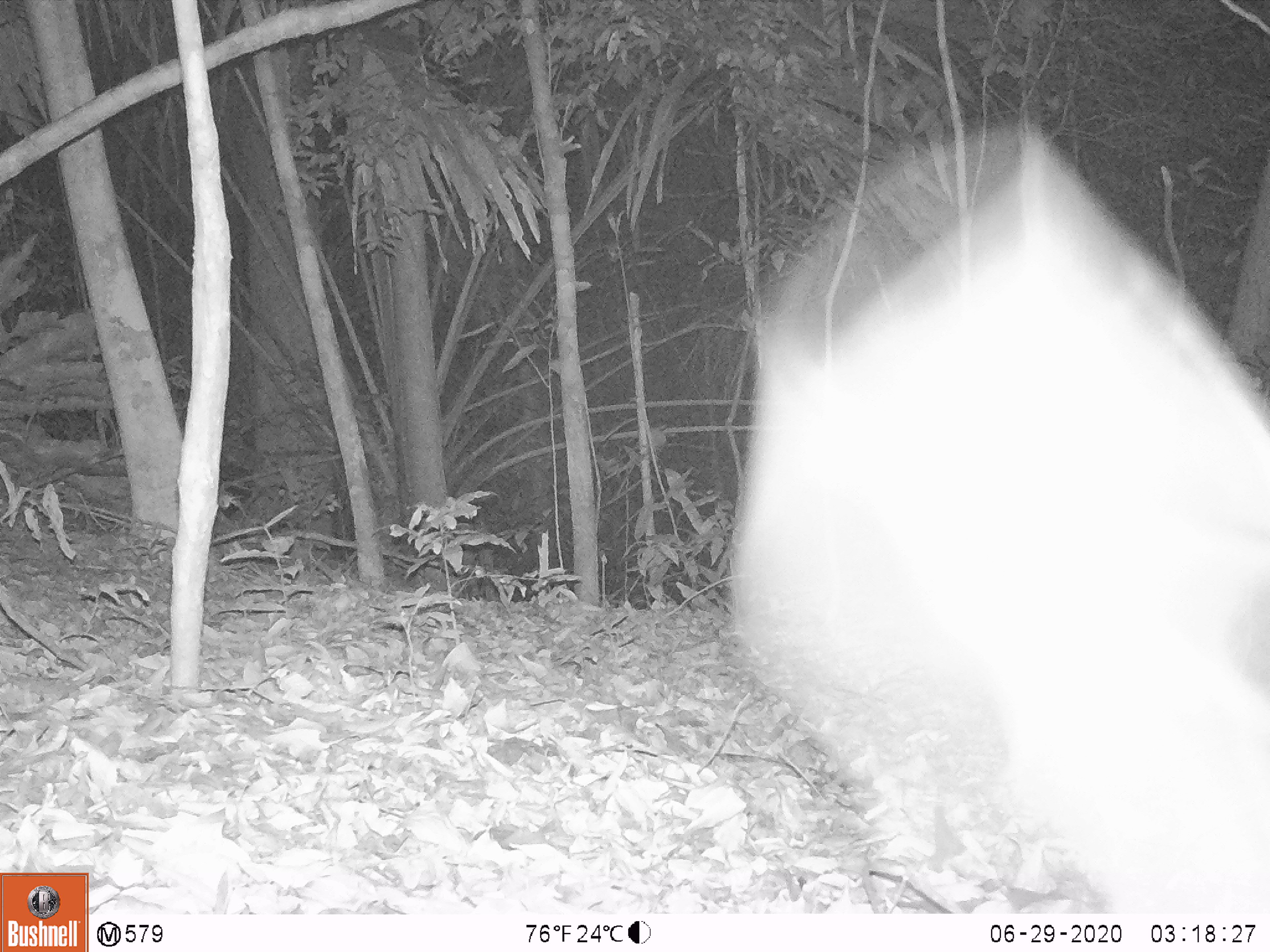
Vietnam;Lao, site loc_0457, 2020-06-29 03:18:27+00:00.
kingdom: Animalia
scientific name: Animalia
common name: animal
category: unidentified animal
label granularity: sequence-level